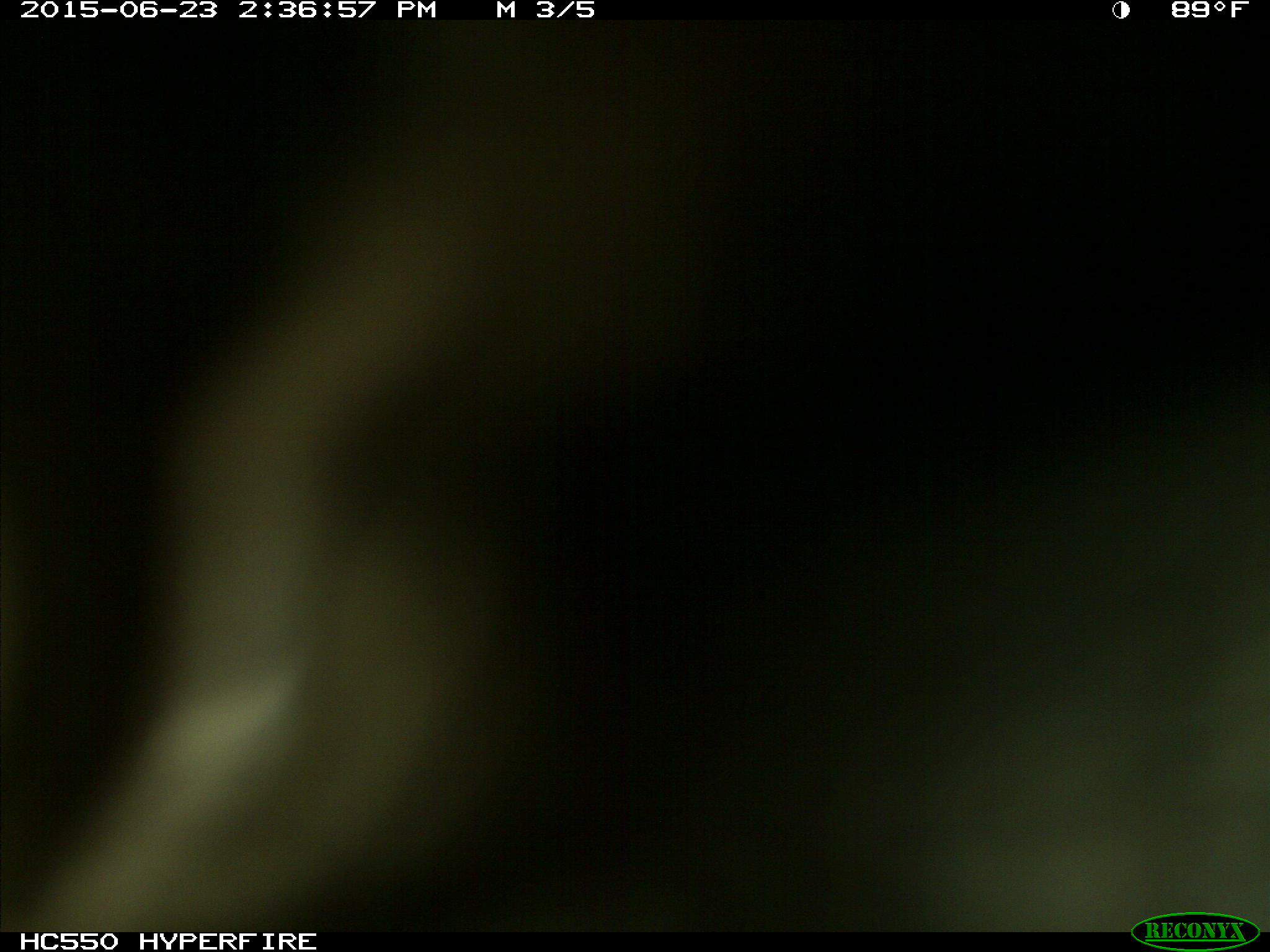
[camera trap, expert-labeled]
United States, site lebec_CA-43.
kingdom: Animalia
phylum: Chordata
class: Mammalia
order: Artiodactyla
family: Bovidae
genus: Bos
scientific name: Bos taurus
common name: domestic cow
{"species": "Bos taurus (domestic cow)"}